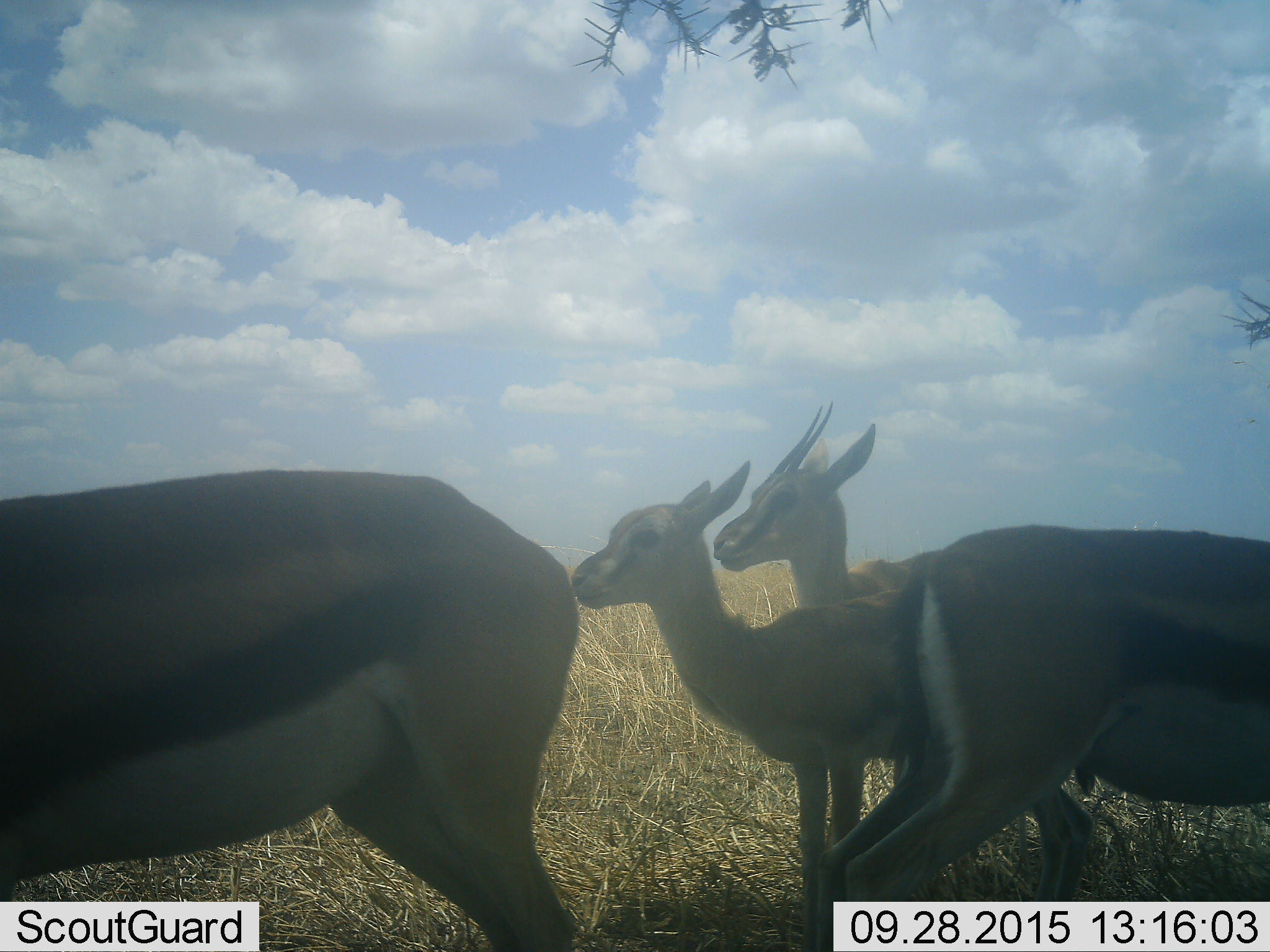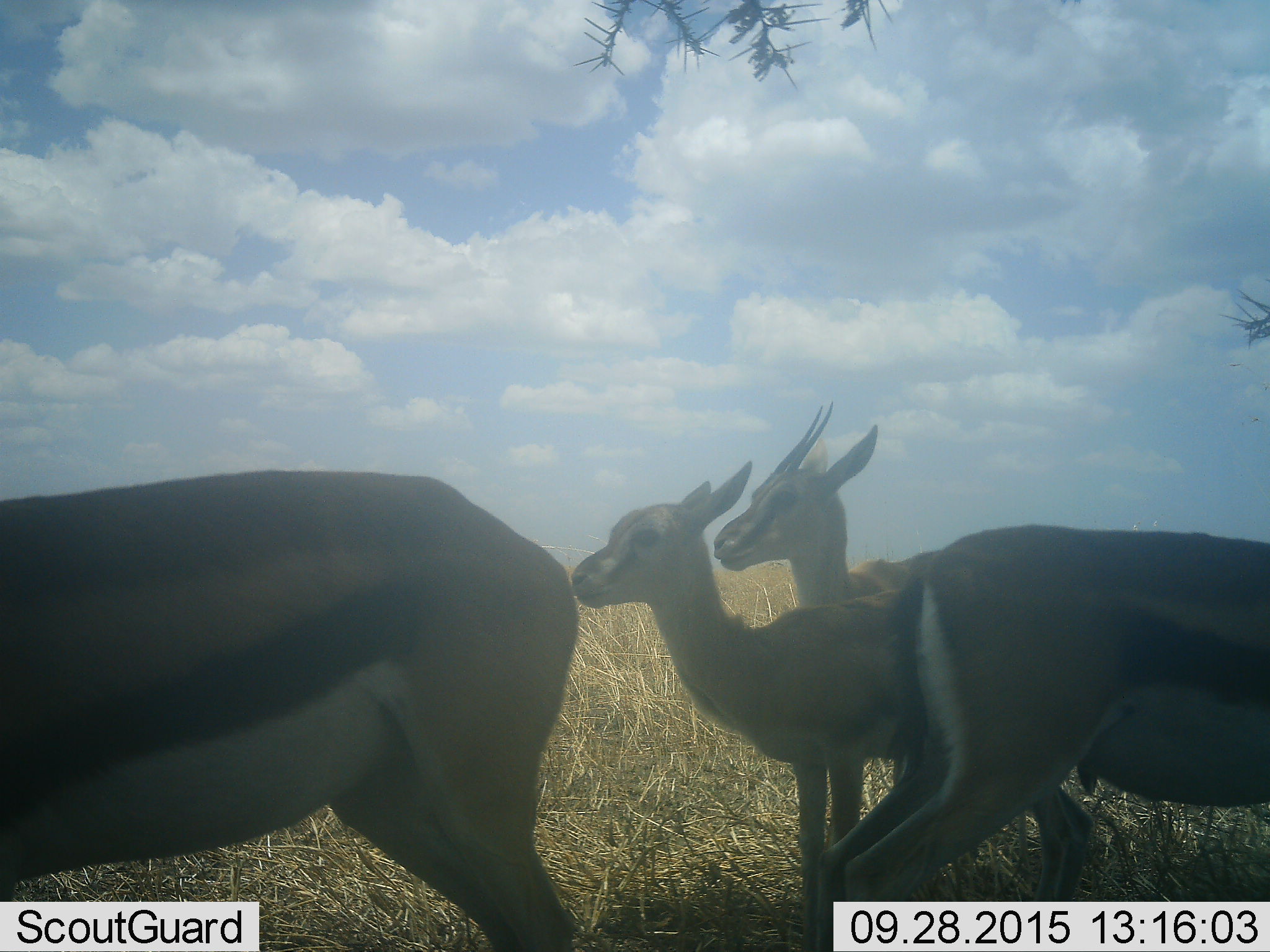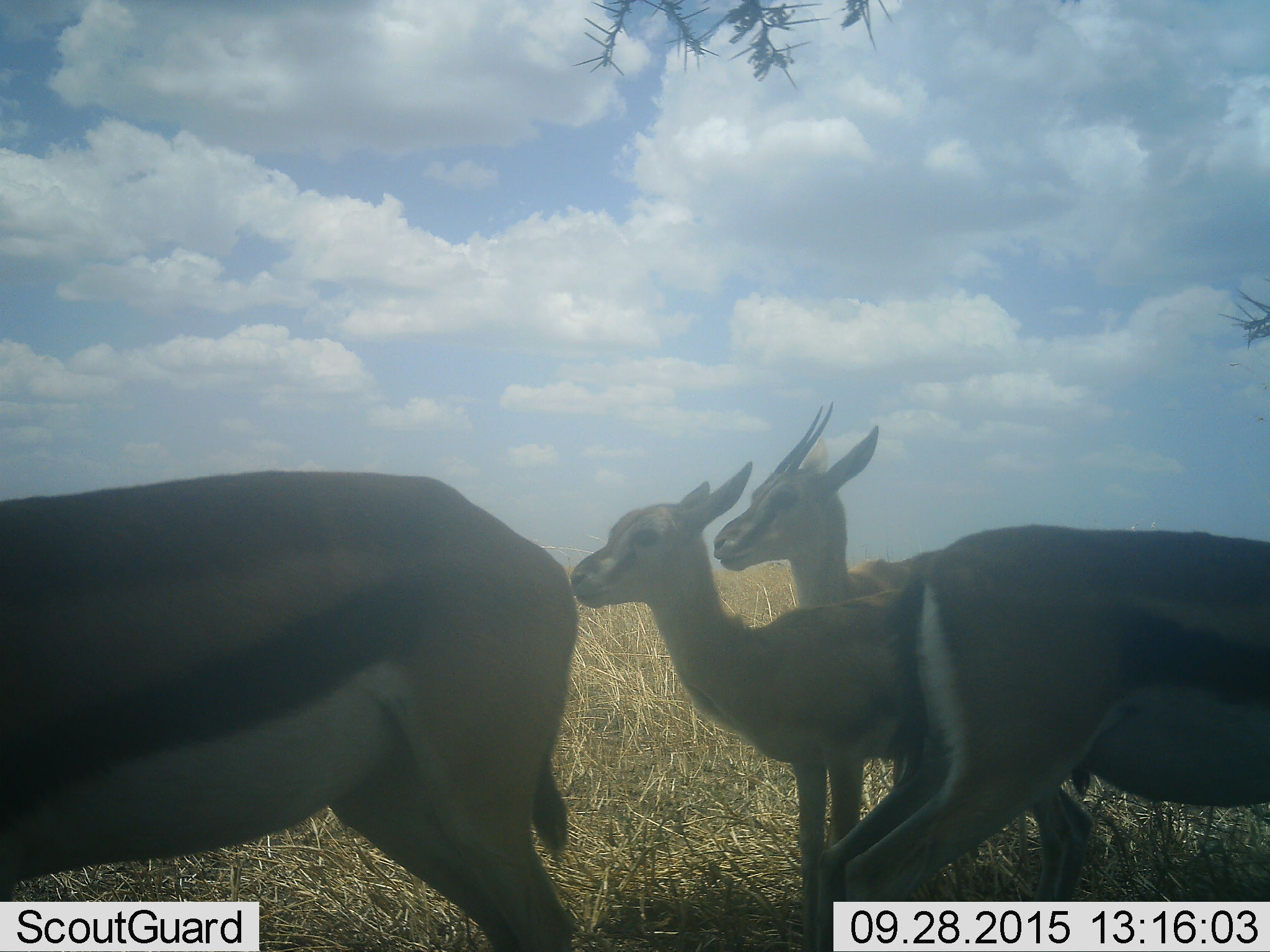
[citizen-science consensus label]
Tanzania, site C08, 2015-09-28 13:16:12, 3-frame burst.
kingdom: Animalia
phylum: Chordata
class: Mammalia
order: Artiodactyla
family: Bovidae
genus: Eudorcas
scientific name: Eudorcas thomsonii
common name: thomson's gazelle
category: gazellethomsons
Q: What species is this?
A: Gazellethomsons (thomson's gazelle) (Eudorcas thomsonii).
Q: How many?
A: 4.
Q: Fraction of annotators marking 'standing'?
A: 92%.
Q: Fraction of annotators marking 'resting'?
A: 0%.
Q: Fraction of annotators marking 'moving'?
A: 15%.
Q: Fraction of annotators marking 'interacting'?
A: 0%.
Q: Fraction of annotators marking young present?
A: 62%.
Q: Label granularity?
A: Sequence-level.